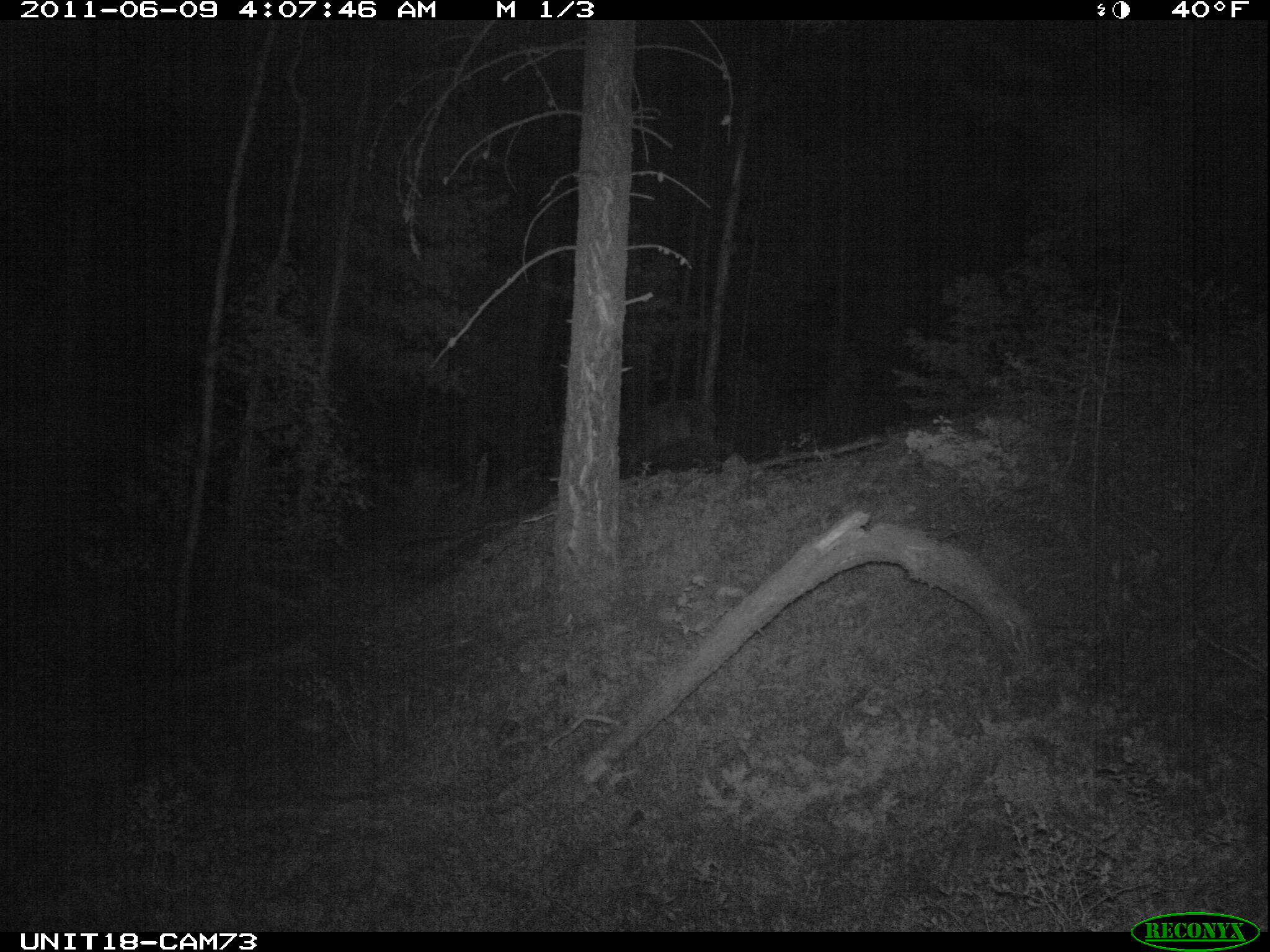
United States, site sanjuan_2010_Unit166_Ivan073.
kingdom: Animalia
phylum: Chordata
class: Mammalia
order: Artiodactyla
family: Cervidae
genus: Cervus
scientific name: Cervus elaphus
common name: red deer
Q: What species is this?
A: Cervus elaphus (red deer).